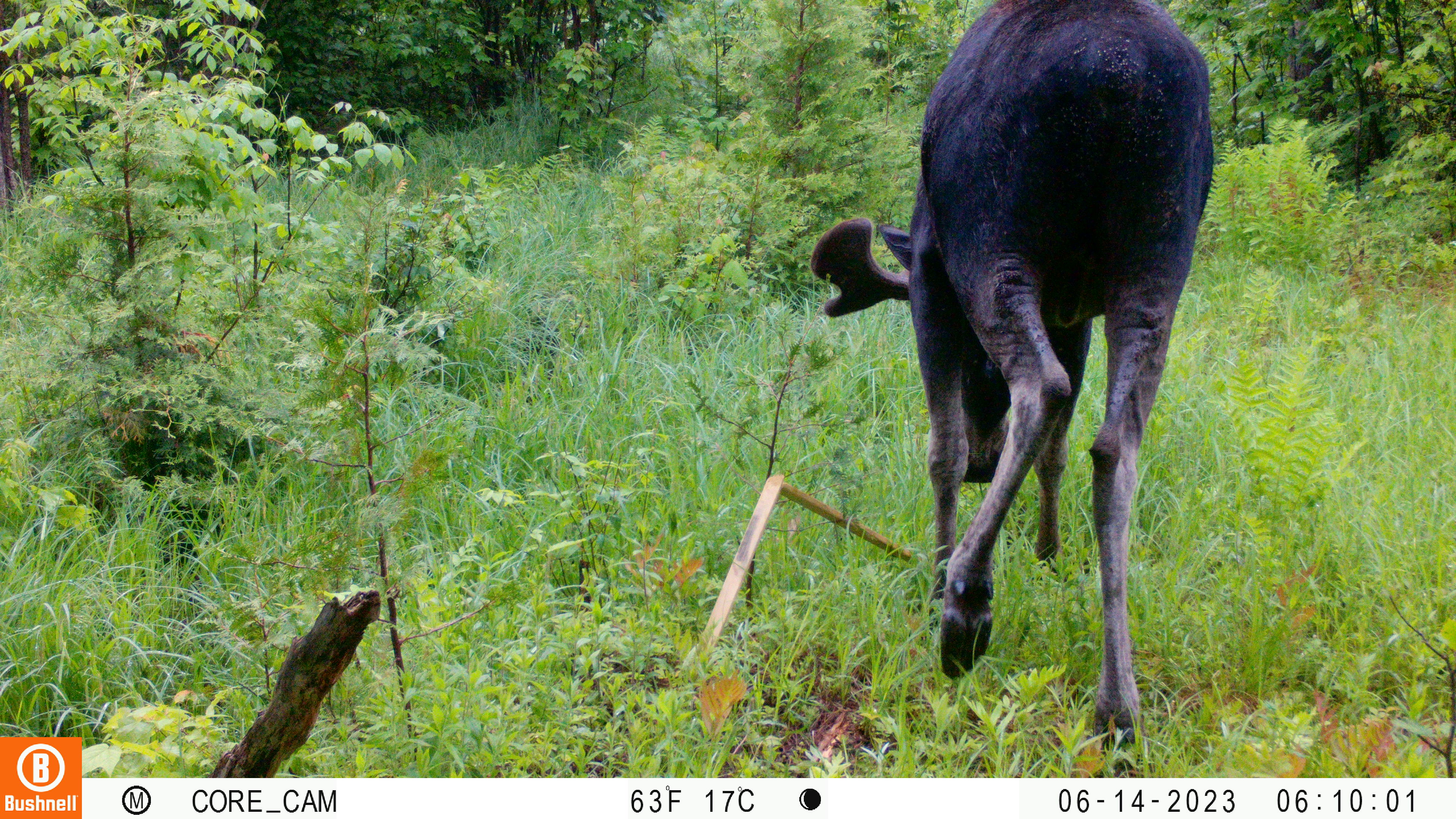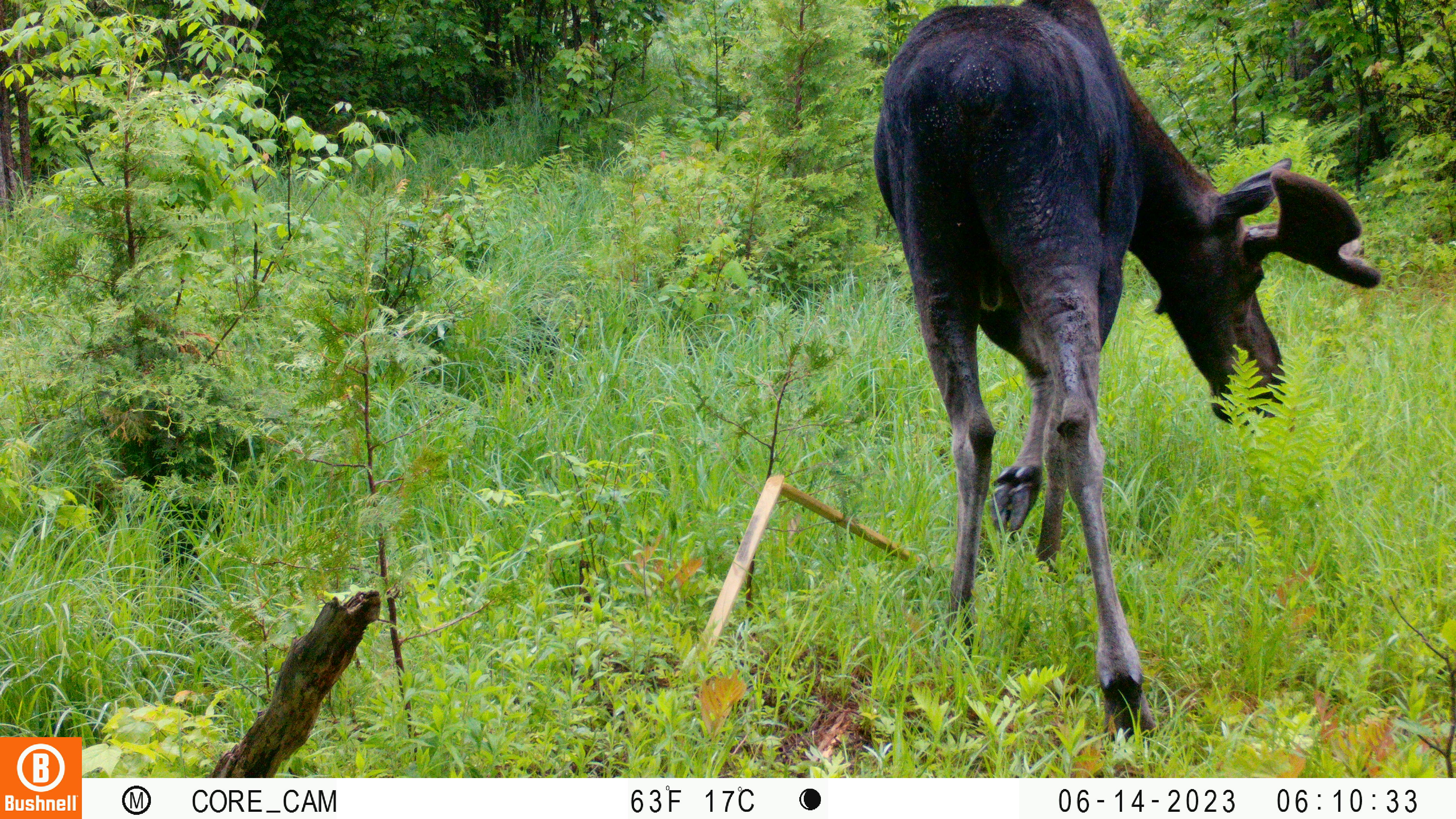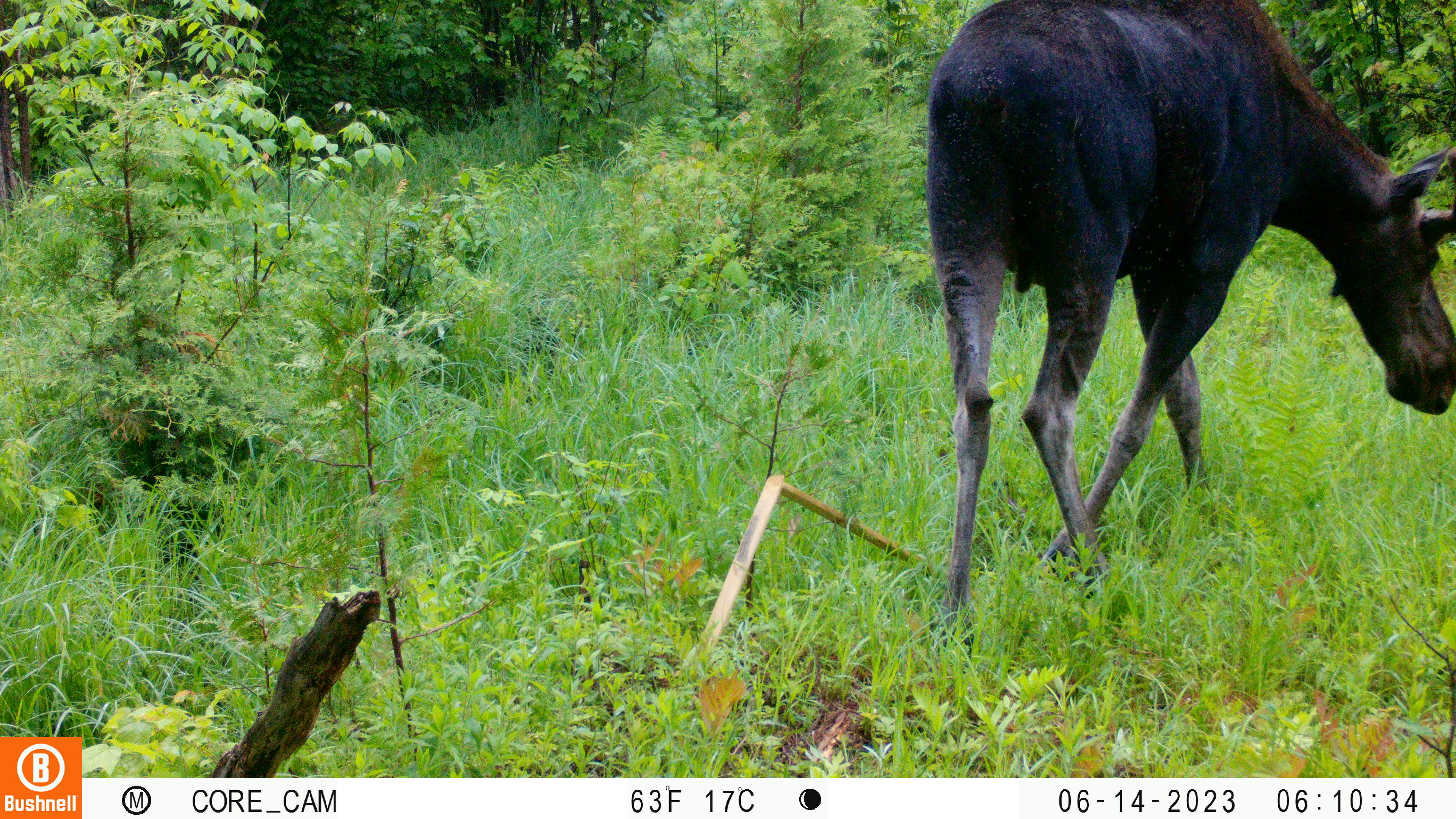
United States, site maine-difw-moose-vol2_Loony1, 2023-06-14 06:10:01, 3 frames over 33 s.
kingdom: Animalia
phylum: Chordata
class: Mammalia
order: Artiodactyla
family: Cervidae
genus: Alces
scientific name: Alces alces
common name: moose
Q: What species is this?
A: Moose (Alces alces).